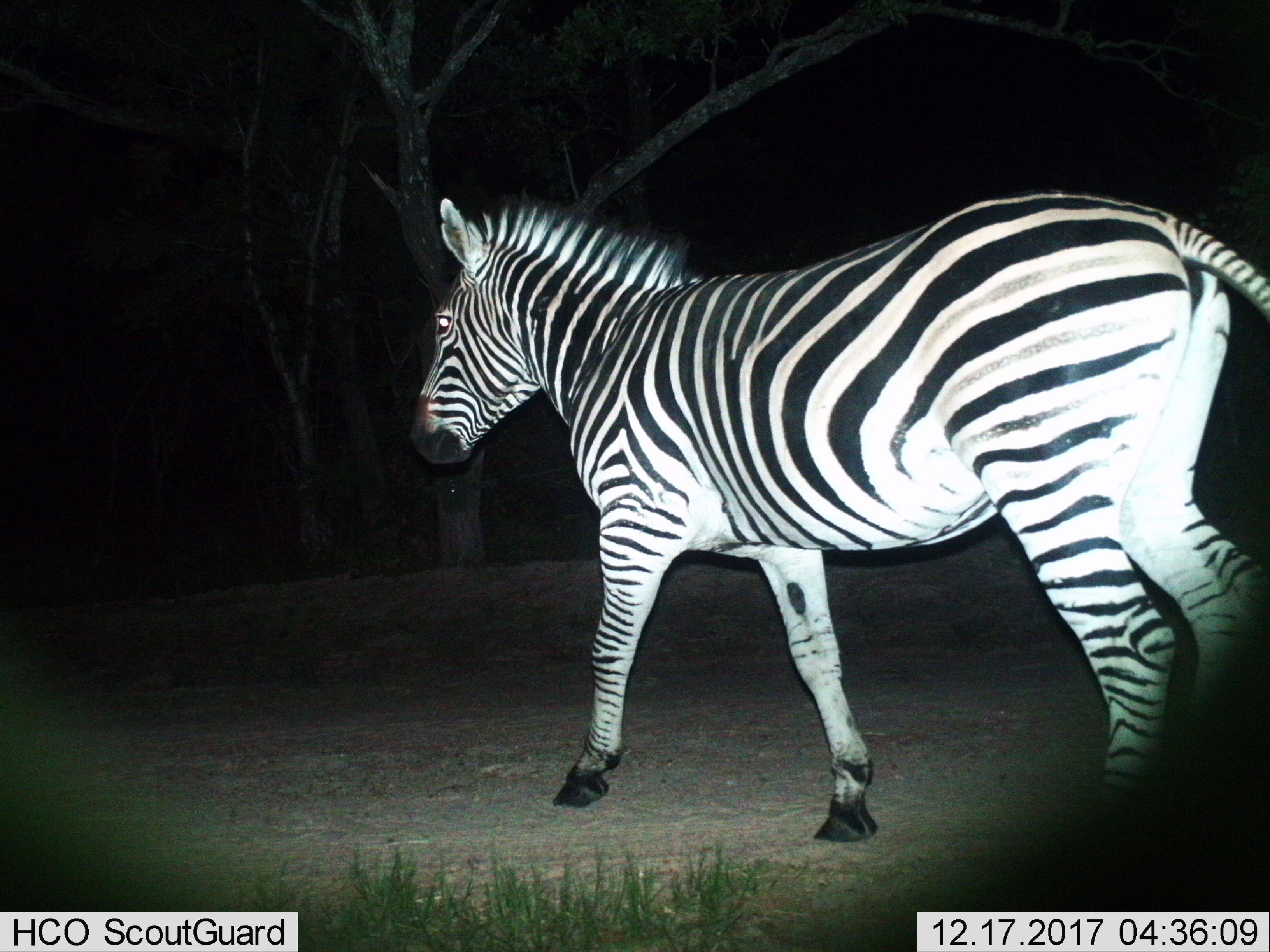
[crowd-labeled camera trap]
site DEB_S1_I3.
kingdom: Animalia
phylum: Chordata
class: Mammalia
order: Perissodactyla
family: Equidae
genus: Equus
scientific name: Equus quagga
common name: plains zebra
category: zebraplains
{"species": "zebraplains (plains zebra) (Equus quagga)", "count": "1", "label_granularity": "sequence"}